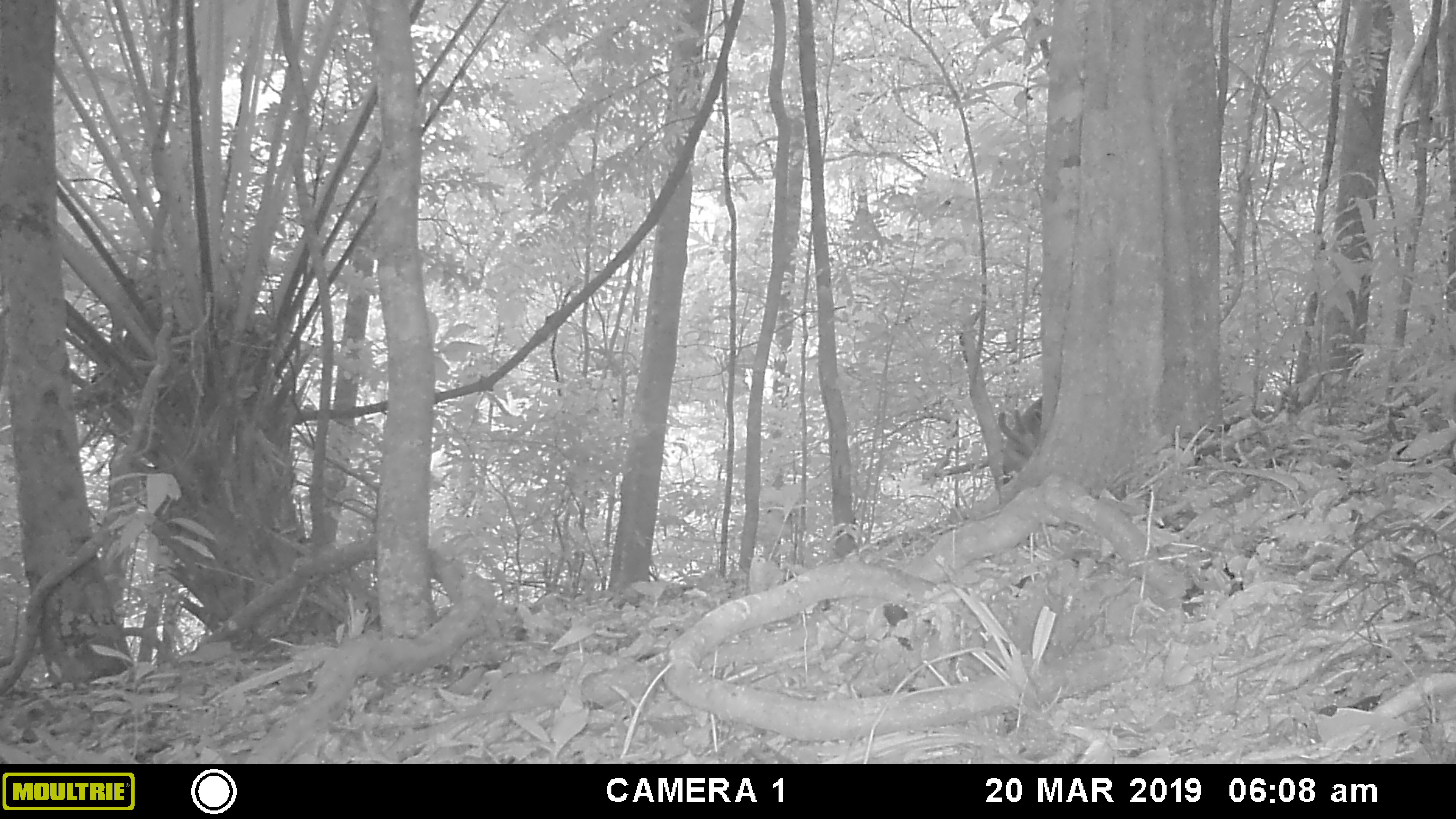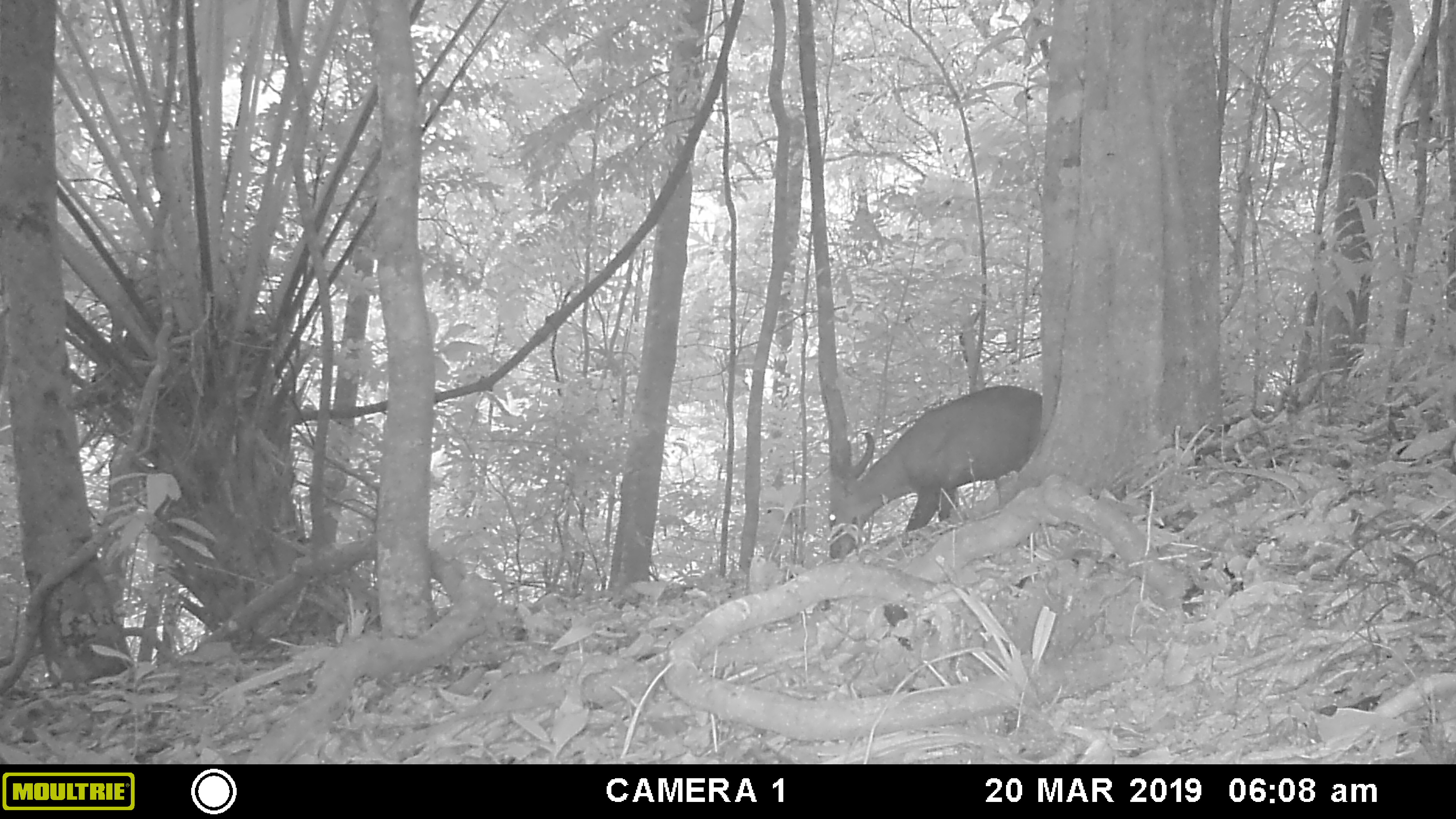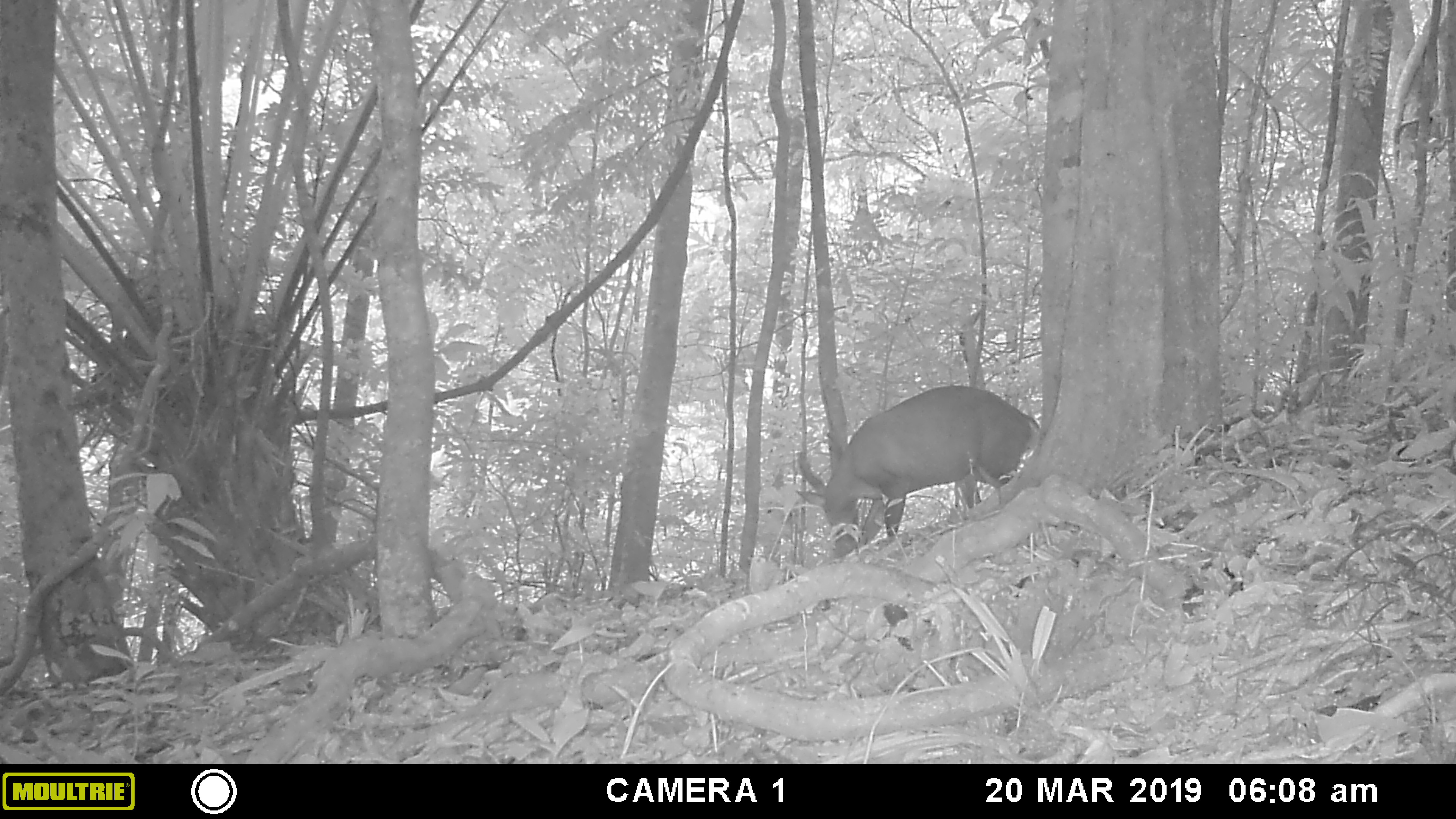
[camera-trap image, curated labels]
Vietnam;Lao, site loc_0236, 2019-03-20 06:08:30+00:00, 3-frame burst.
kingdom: Animalia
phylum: Chordata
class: Mammalia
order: Artiodactyla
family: Cervidae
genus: Muntiacus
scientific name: Muntiacus vuquangensis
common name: large-antlered muntjac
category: large antlered muntjac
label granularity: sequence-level